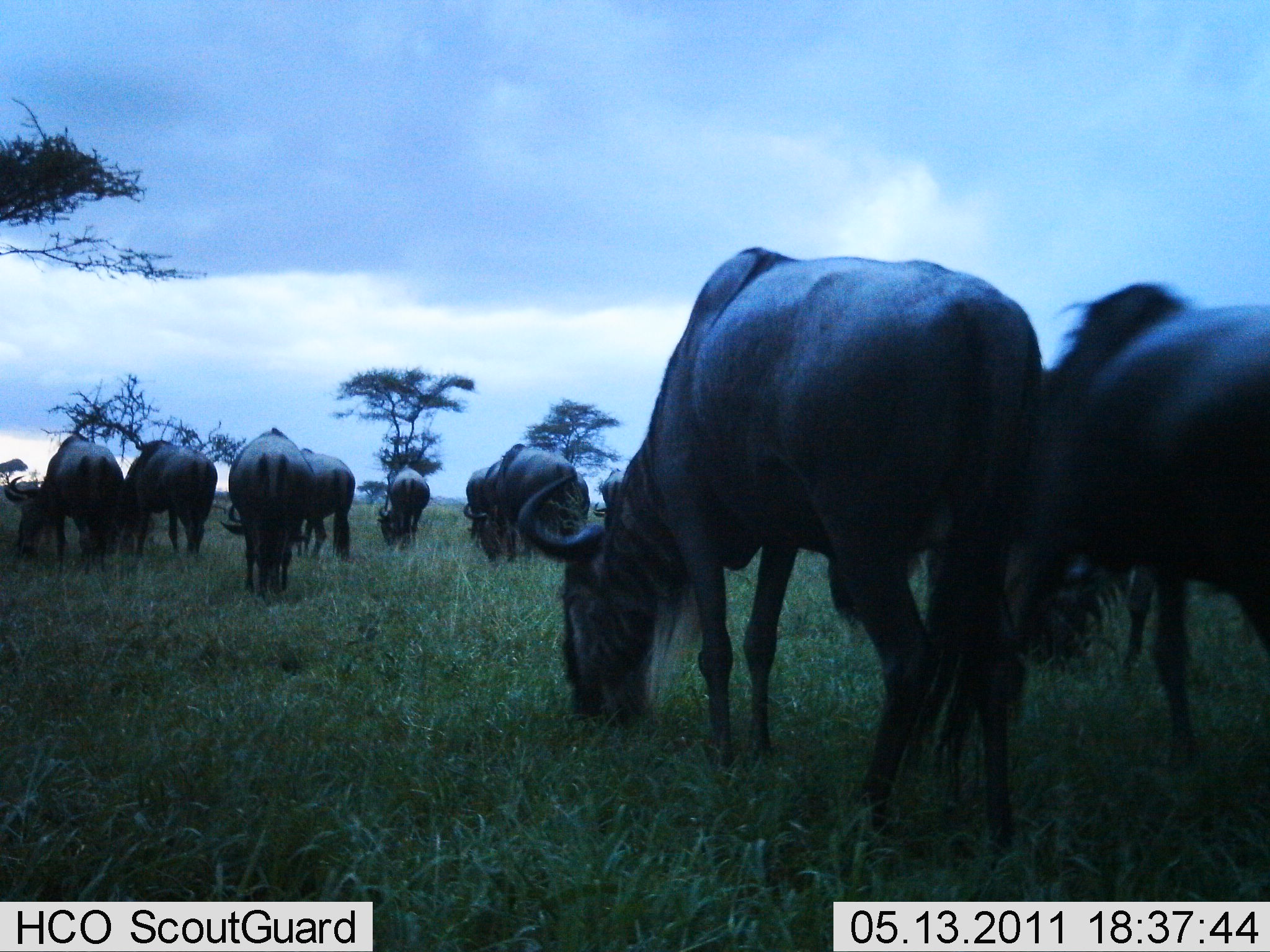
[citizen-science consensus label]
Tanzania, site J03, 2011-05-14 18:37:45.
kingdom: Animalia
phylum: Chordata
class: Mammalia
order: Artiodactyla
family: Bovidae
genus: Connochaetes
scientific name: Connochaetes taurinus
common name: blue wildebeest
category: wildebeest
Wildebeest (blue wildebeest) (Connochaetes taurinus), count 9. Behavior (volunteer vote fractions): standing 36%, resting 0%, moving 0%, interacting 0%. Young present (vote fraction): 0%. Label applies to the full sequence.